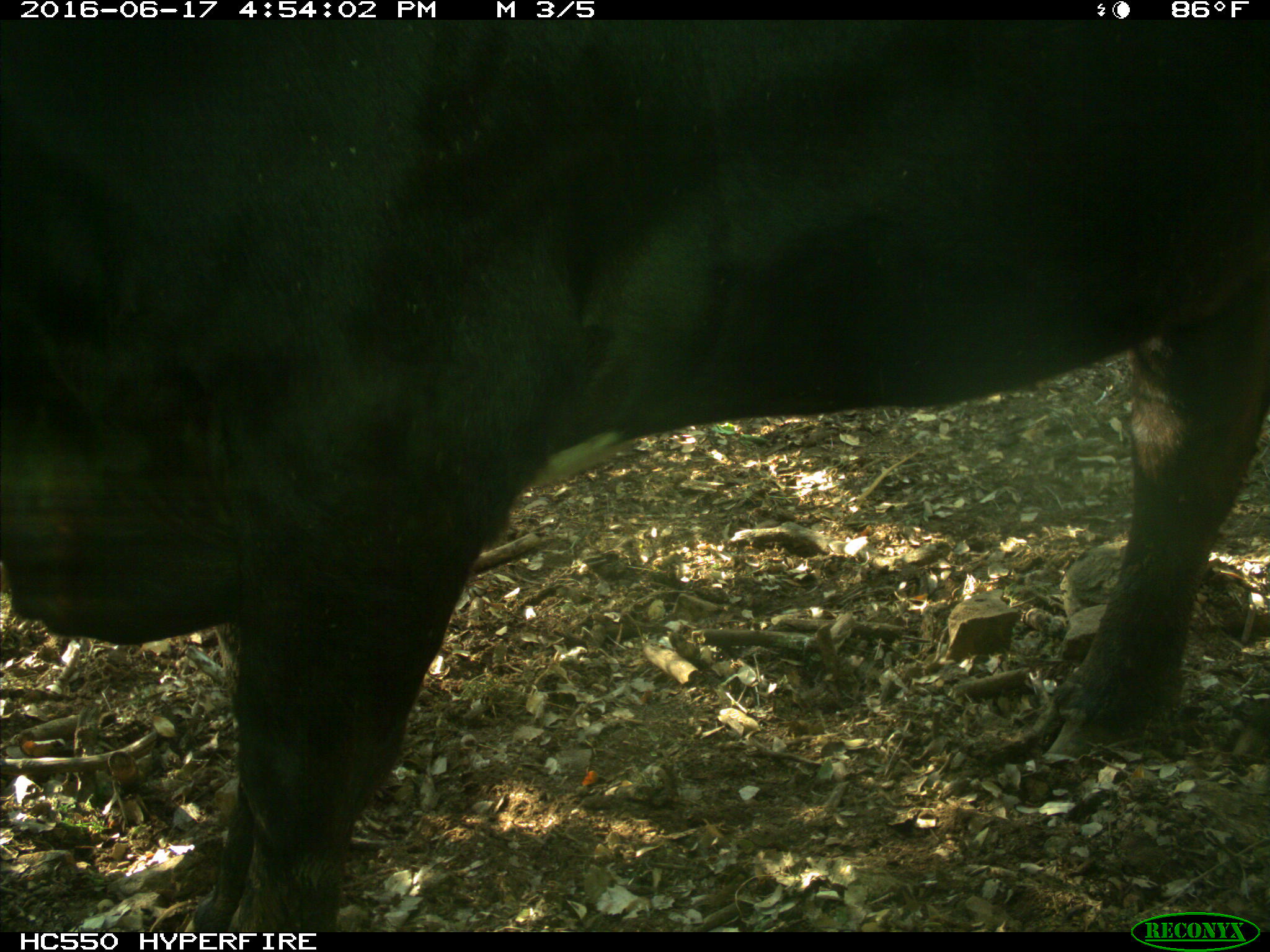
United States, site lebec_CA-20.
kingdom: Animalia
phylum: Chordata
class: Mammalia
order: Artiodactyla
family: Bovidae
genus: Bos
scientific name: Bos taurus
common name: domestic cow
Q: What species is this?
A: Bos taurus (domestic cow).